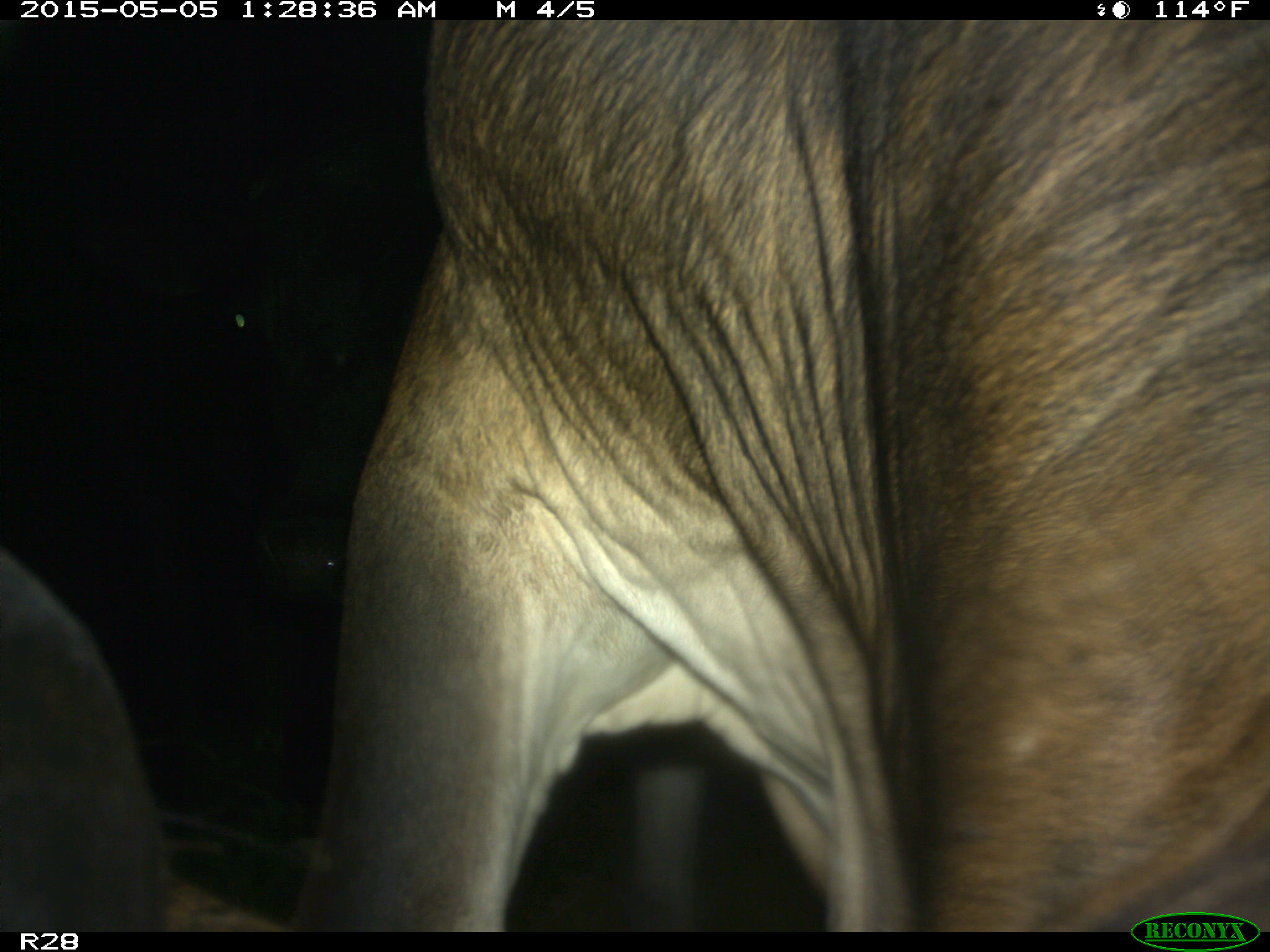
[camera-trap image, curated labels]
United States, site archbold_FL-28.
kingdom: Animalia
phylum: Chordata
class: Mammalia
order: Artiodactyla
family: Bovidae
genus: Bos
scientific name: Bos taurus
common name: domestic cow